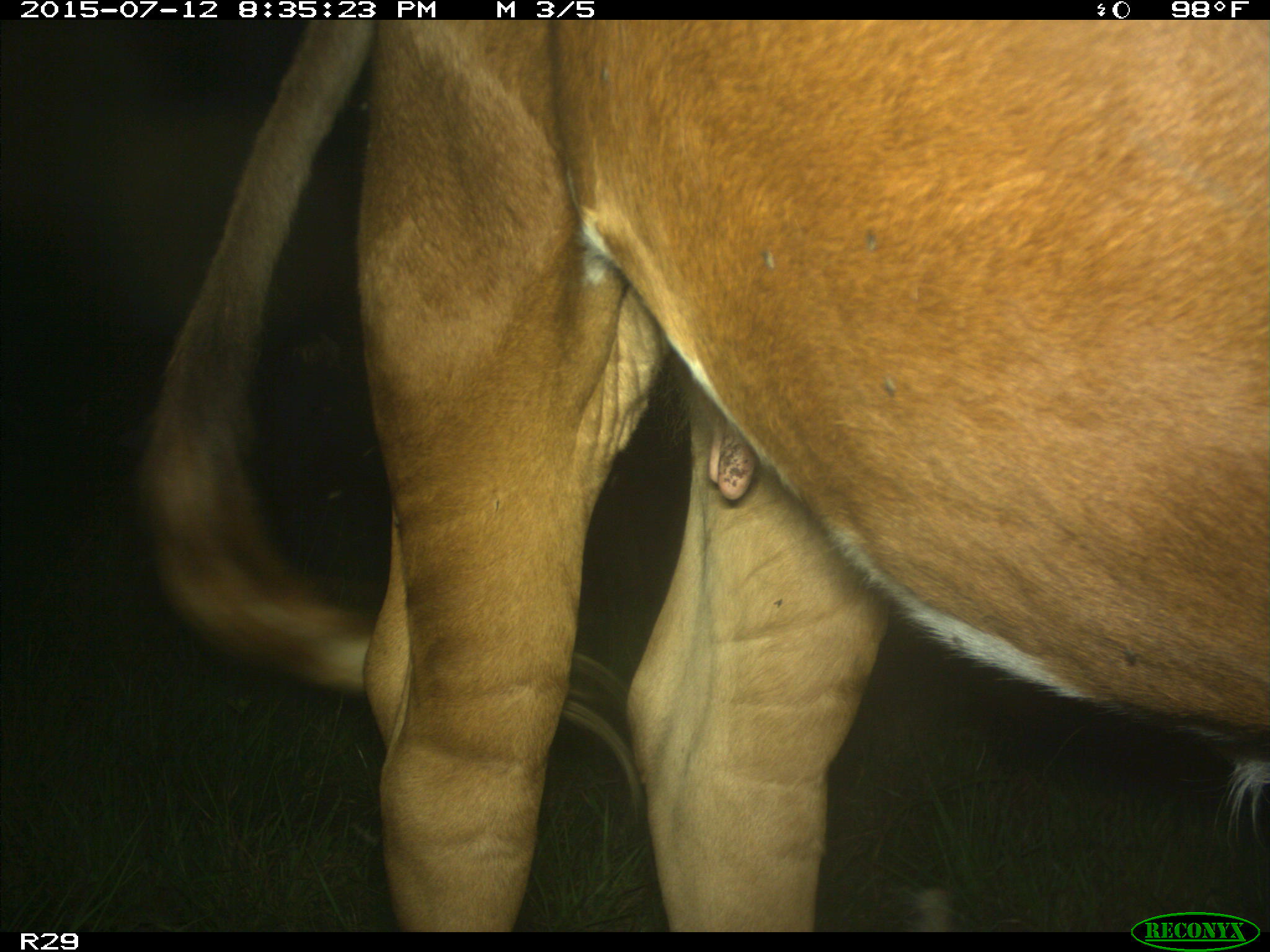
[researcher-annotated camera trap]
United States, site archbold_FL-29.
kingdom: Animalia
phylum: Chordata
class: Mammalia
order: Artiodactyla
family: Bovidae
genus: Bos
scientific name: Bos taurus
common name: domestic cow